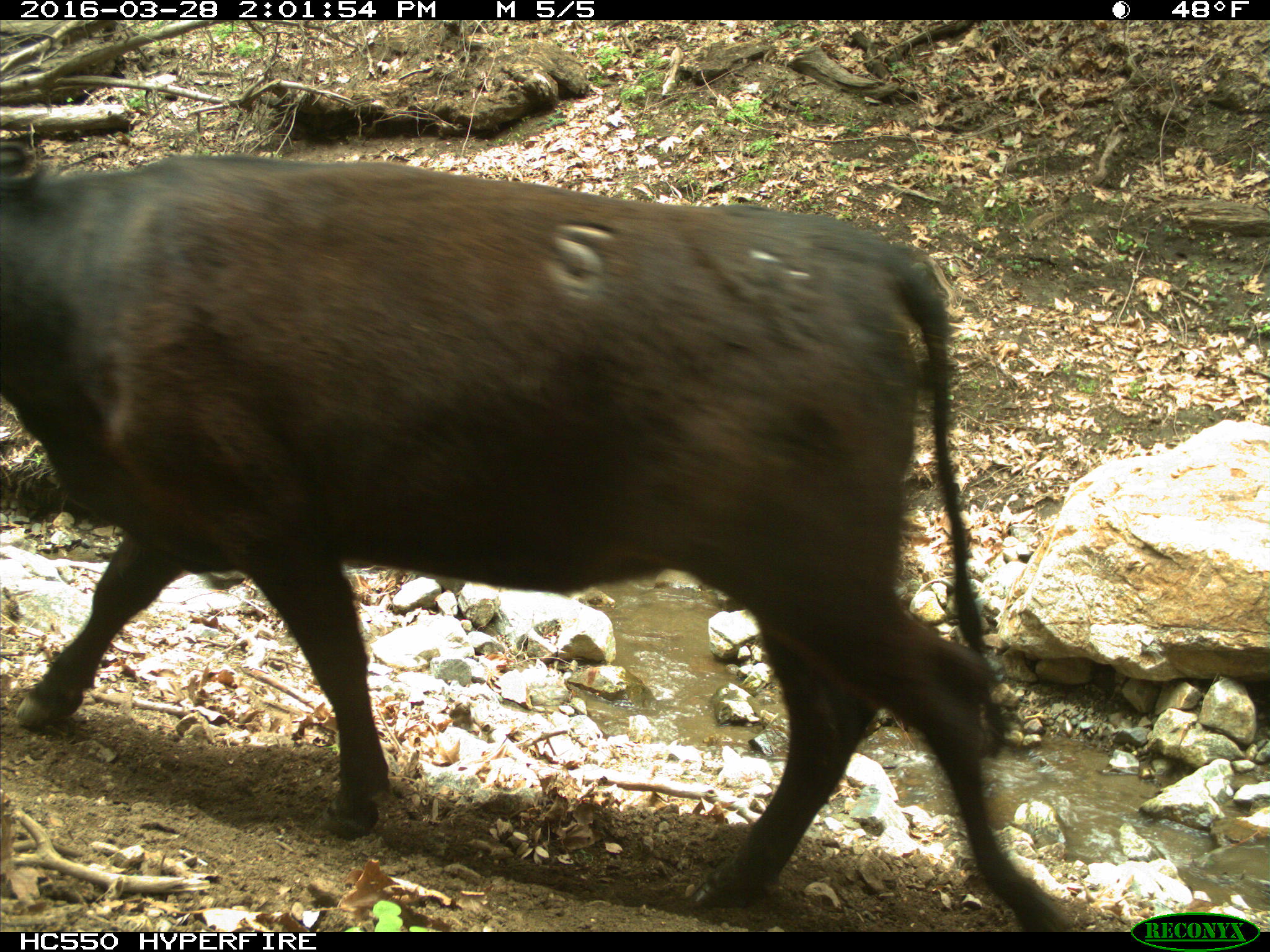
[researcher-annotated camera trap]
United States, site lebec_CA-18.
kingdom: Animalia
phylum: Chordata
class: Mammalia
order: Artiodactyla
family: Bovidae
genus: Bos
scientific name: Bos taurus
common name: domestic cow